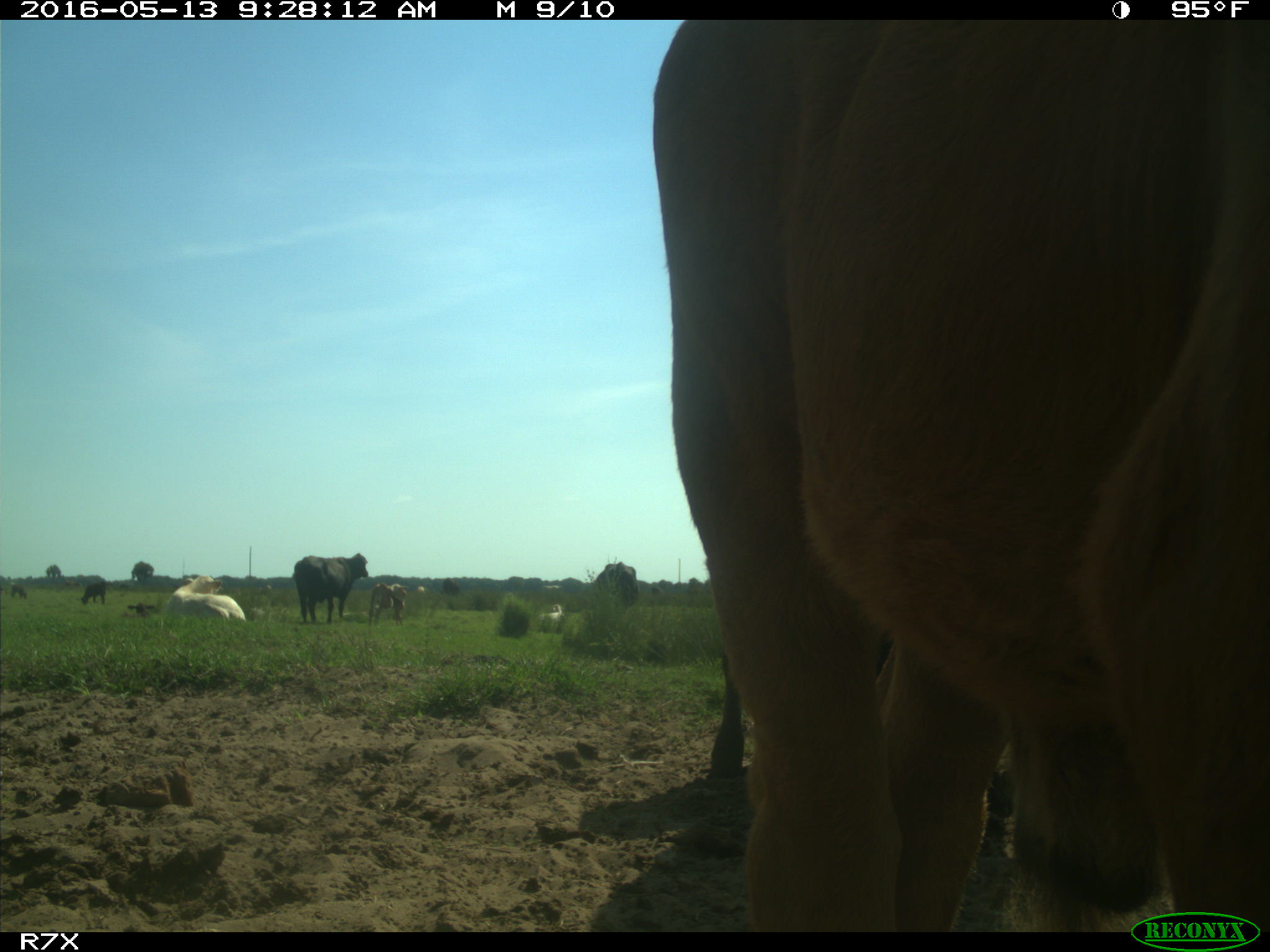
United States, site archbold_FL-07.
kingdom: Animalia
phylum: Chordata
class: Mammalia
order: Artiodactyla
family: Bovidae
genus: Bos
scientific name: Bos taurus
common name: domestic cow